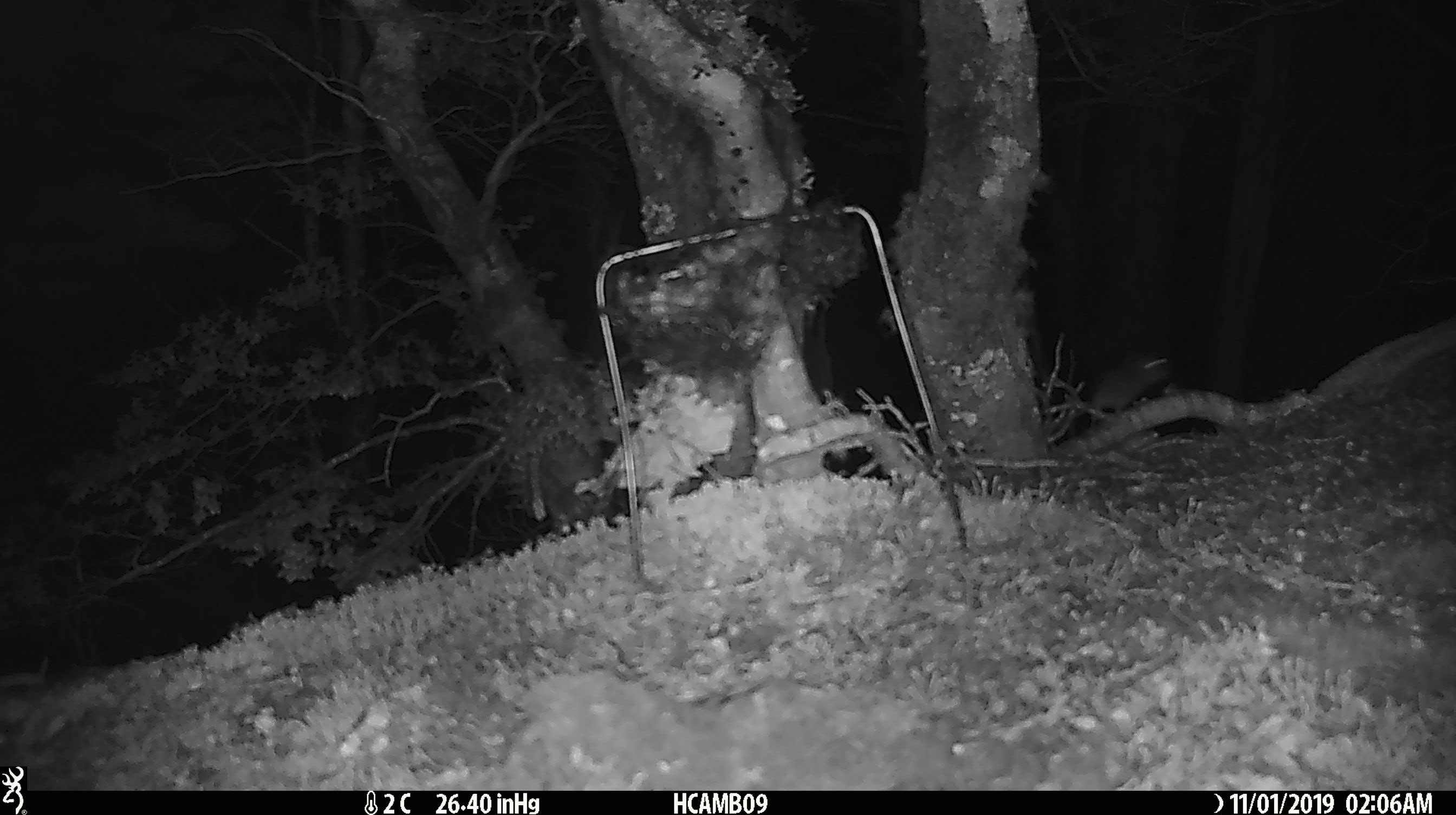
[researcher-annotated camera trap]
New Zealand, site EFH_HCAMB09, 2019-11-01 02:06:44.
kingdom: Animalia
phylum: Chordata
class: Mammalia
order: Rodentia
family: Muridae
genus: Mus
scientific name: Mus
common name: mouse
Mouse (Mus).